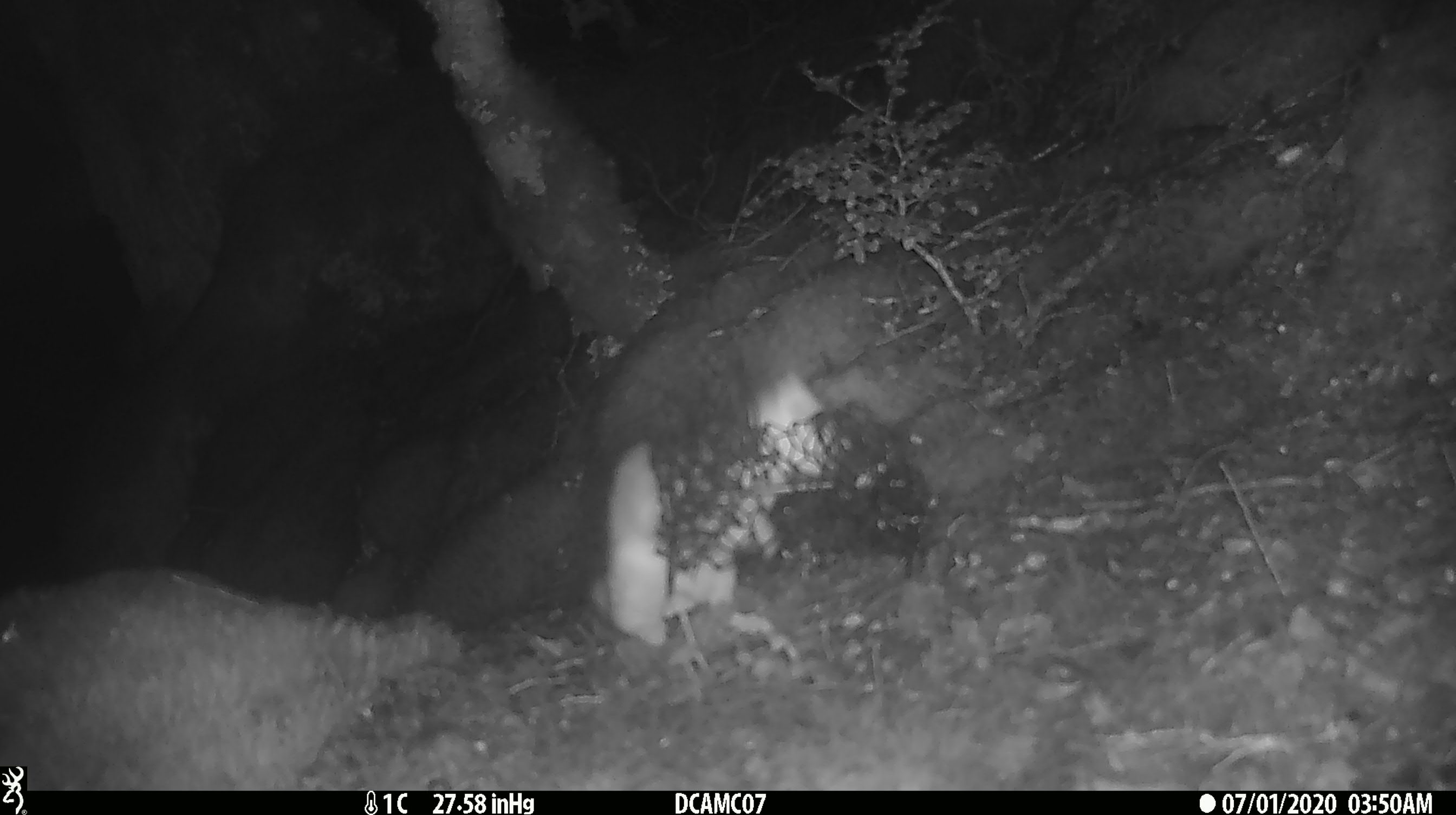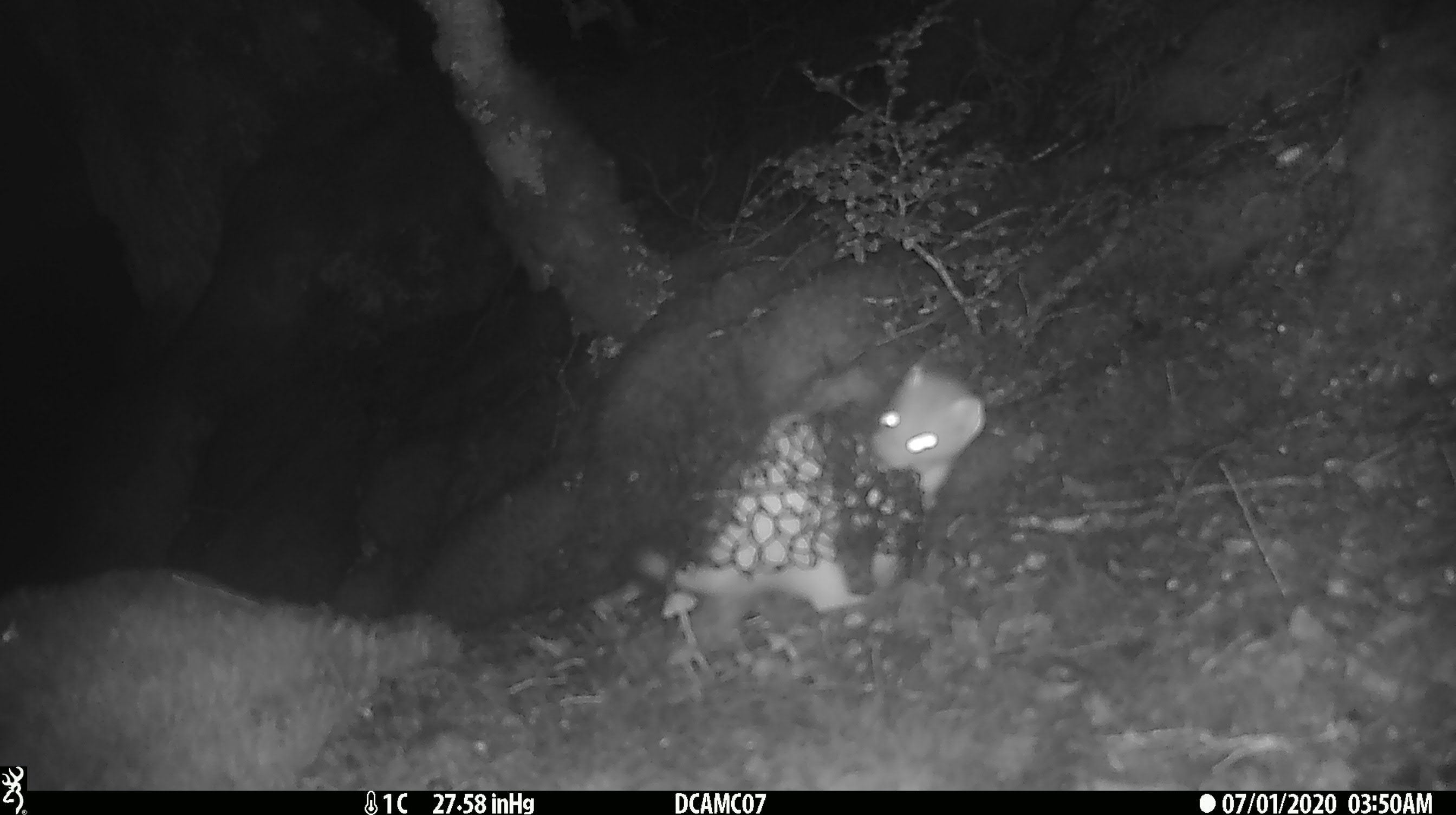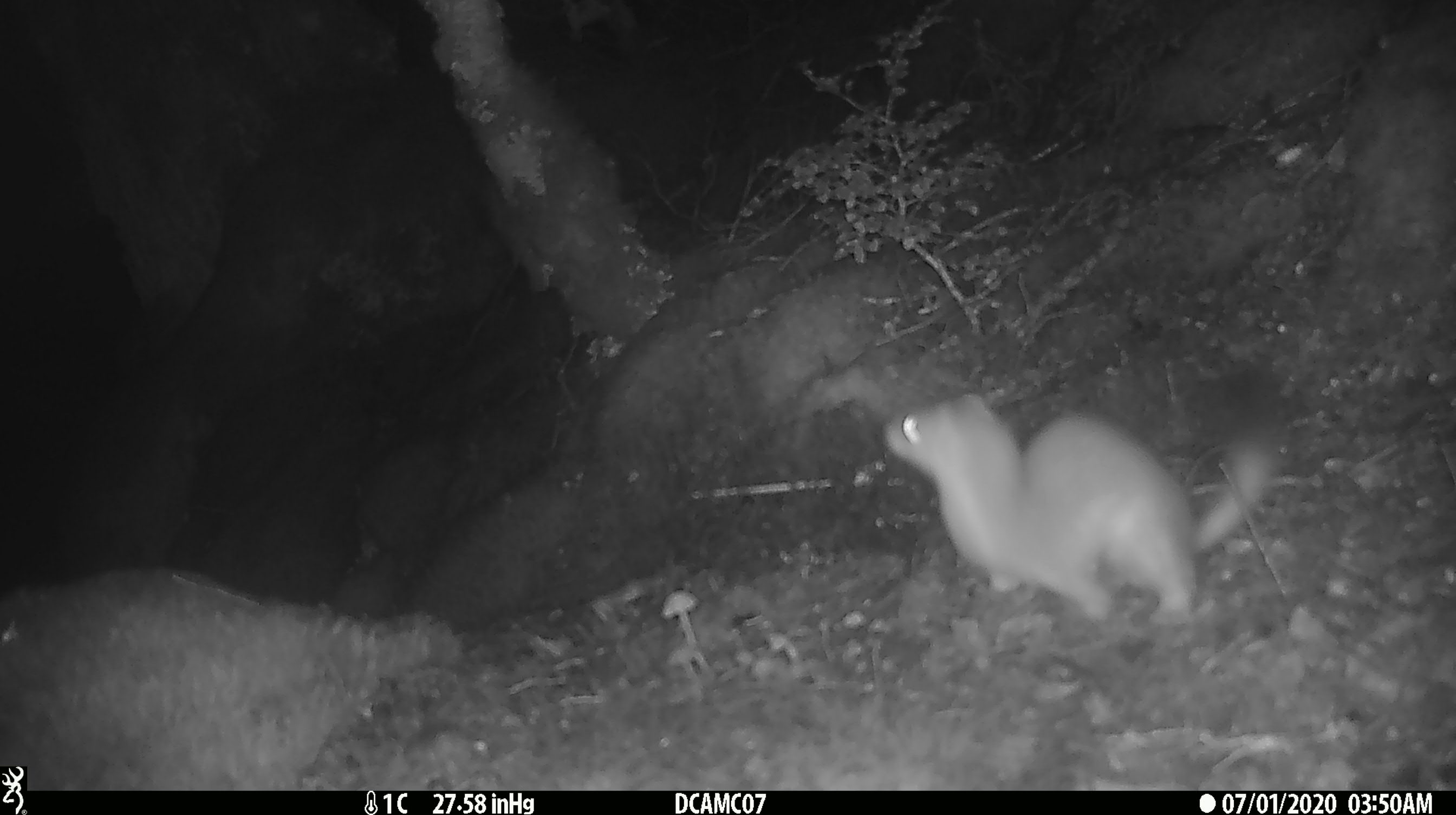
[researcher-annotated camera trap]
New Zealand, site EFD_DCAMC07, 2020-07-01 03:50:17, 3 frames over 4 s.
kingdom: Animalia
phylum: Chordata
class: Mammalia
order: Carnivora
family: Mustelidae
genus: Mustela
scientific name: Mustela erminea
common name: stoat